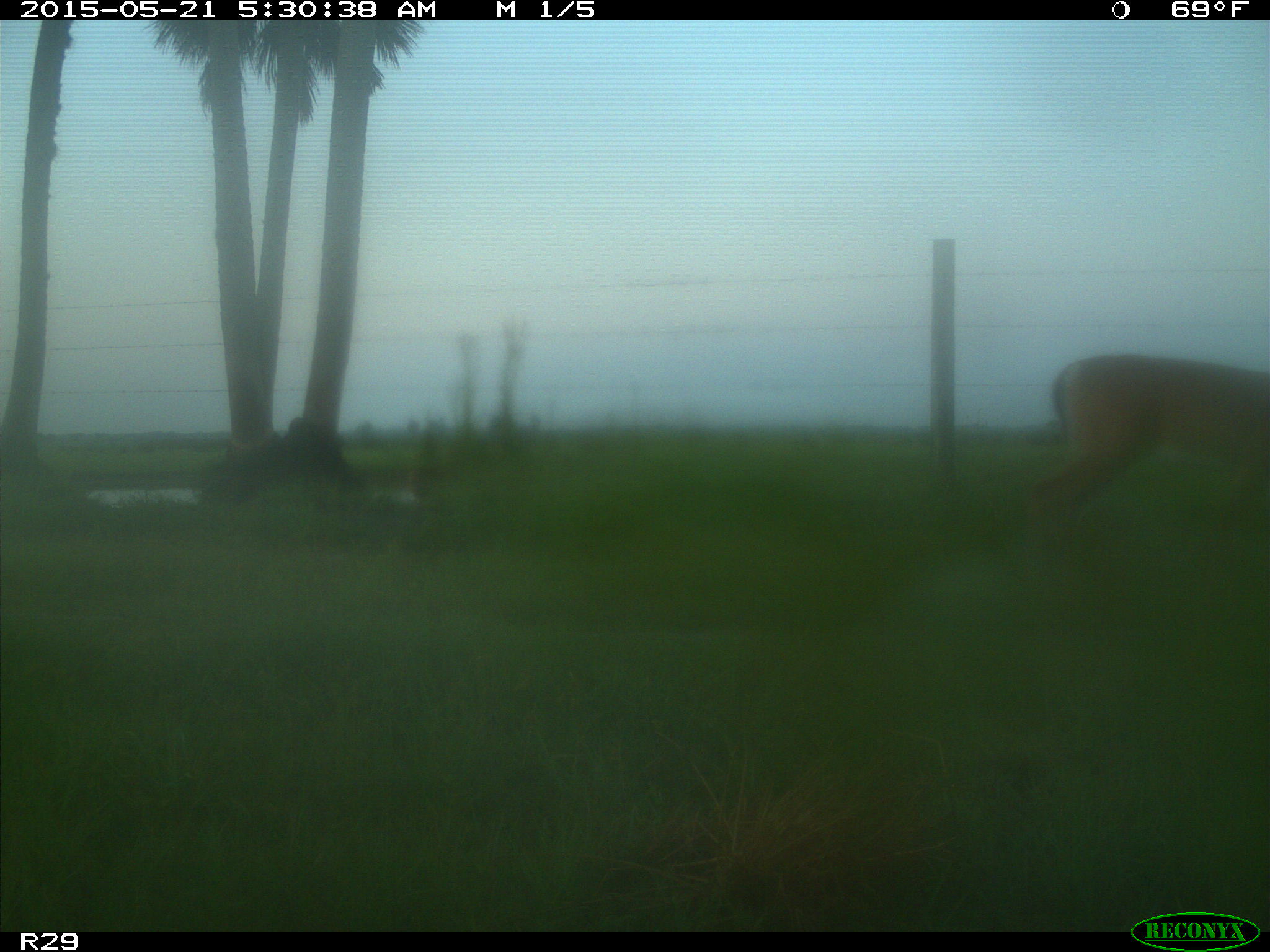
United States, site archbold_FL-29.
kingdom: Animalia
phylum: Chordata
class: Mammalia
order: Artiodactyla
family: Cervidae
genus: Odocoileus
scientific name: Odocoileus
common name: deer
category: unidentified deer